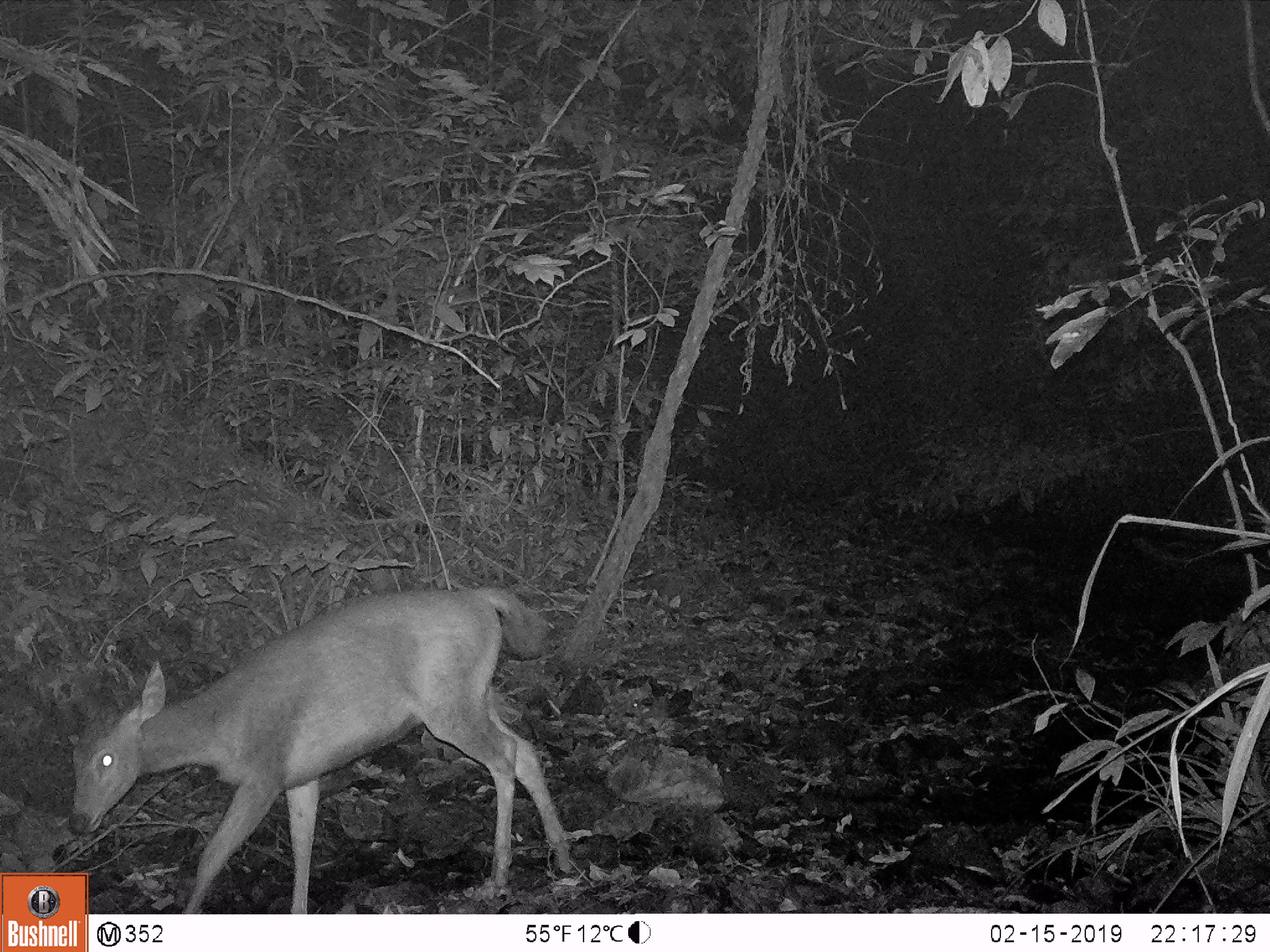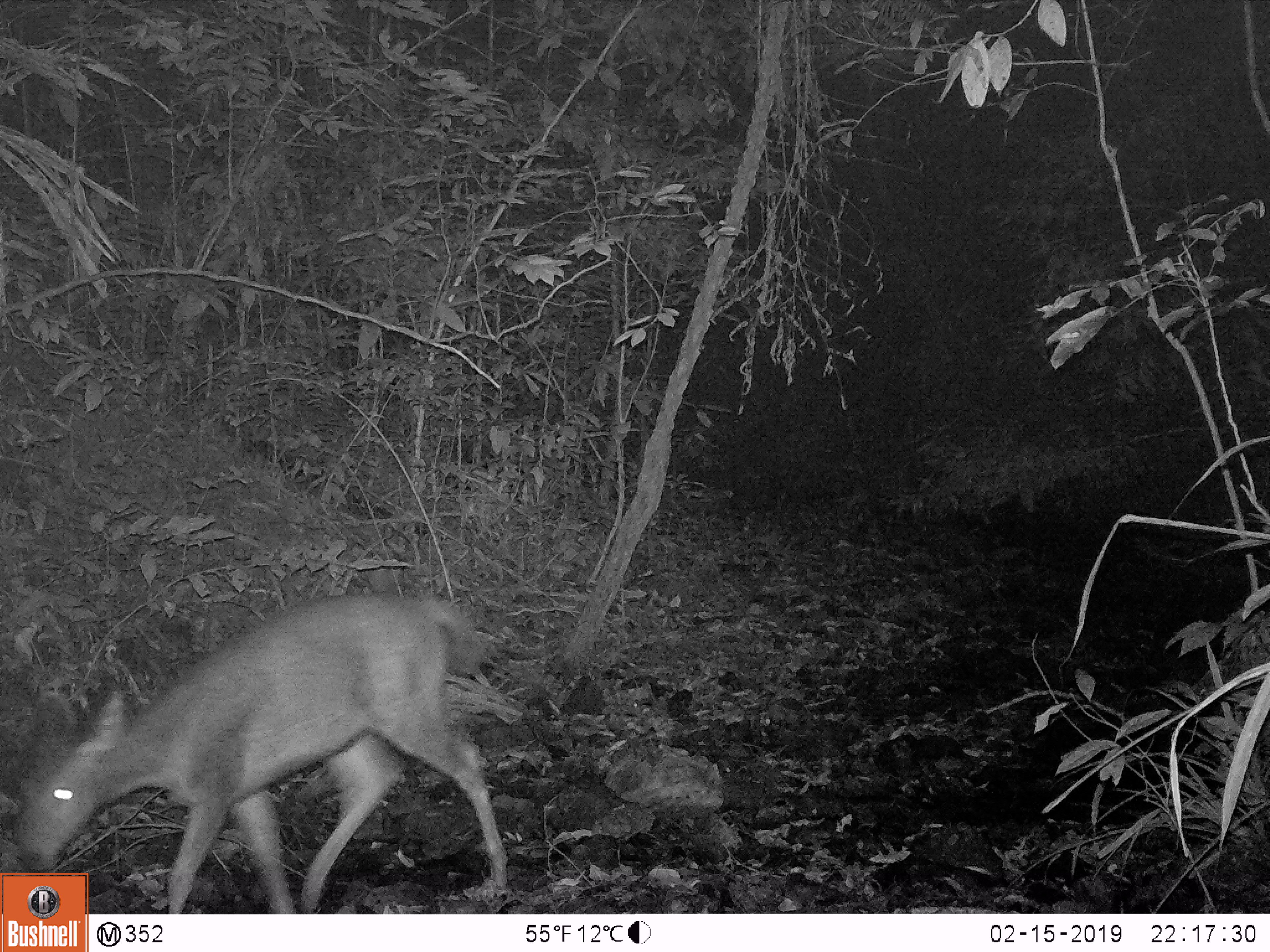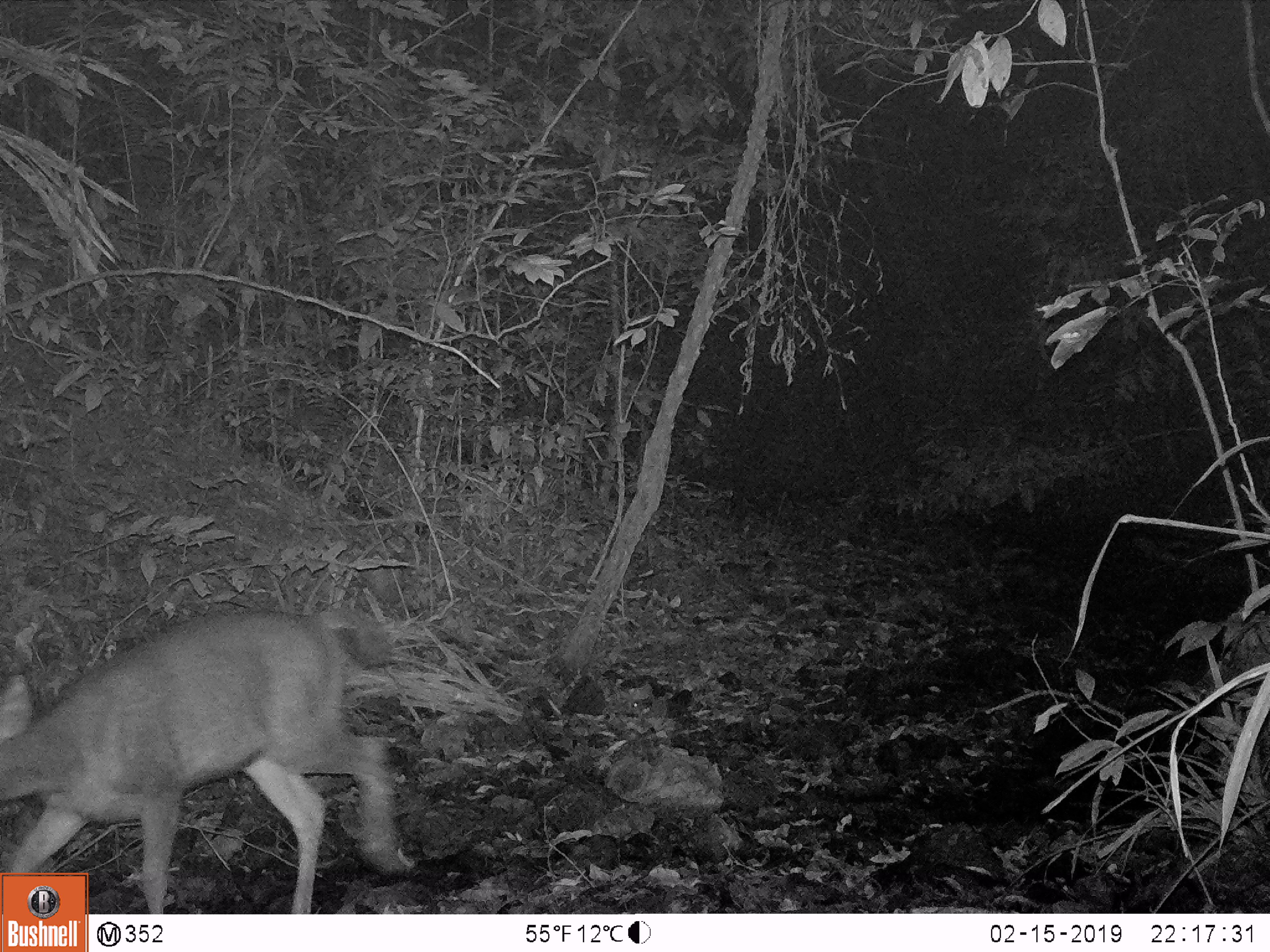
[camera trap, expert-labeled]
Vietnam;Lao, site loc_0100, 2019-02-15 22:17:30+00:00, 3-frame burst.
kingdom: Animalia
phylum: Chordata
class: Mammalia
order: Artiodactyla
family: Cervidae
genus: Rusa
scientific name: Rusa unicolor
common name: sambar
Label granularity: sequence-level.